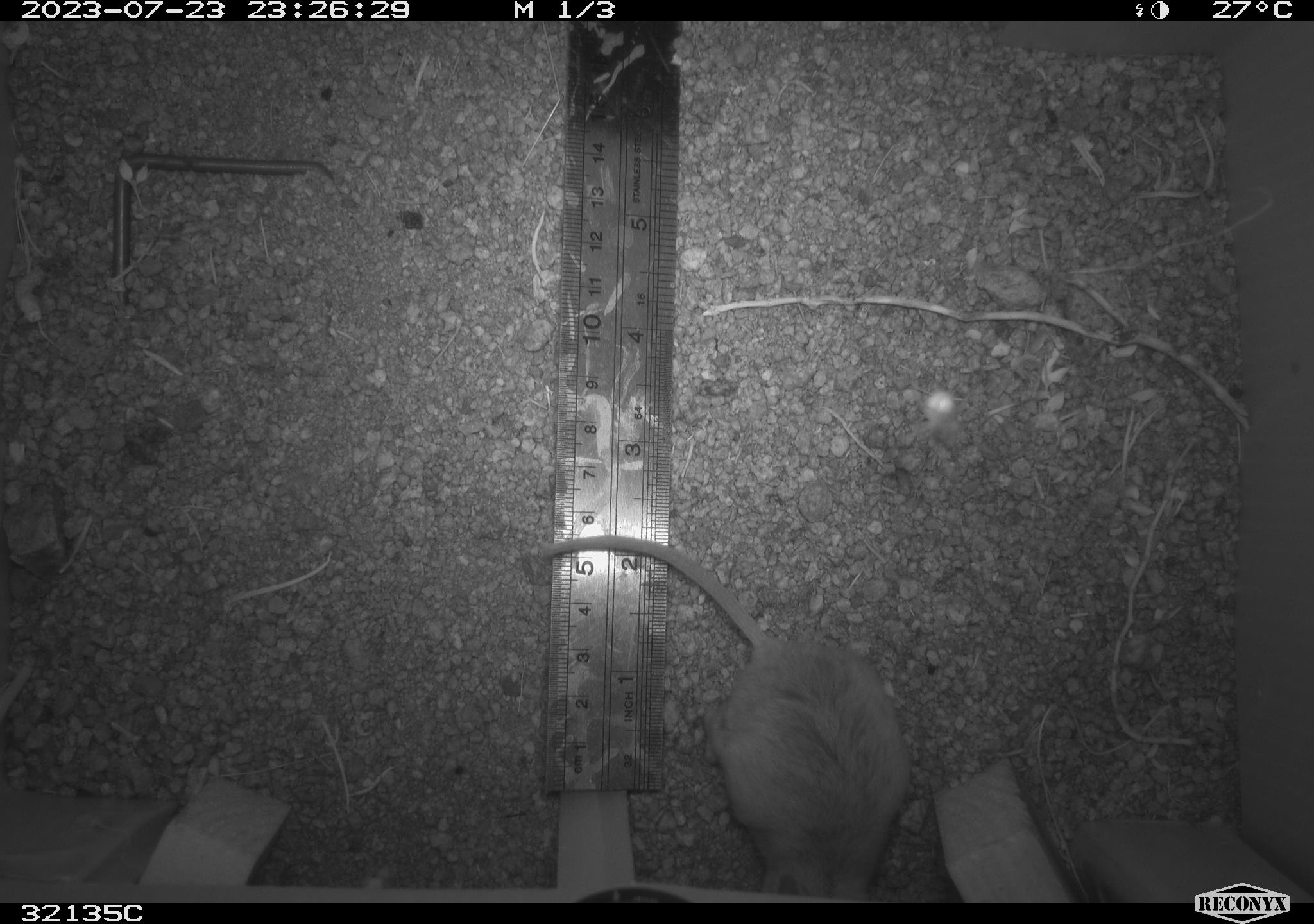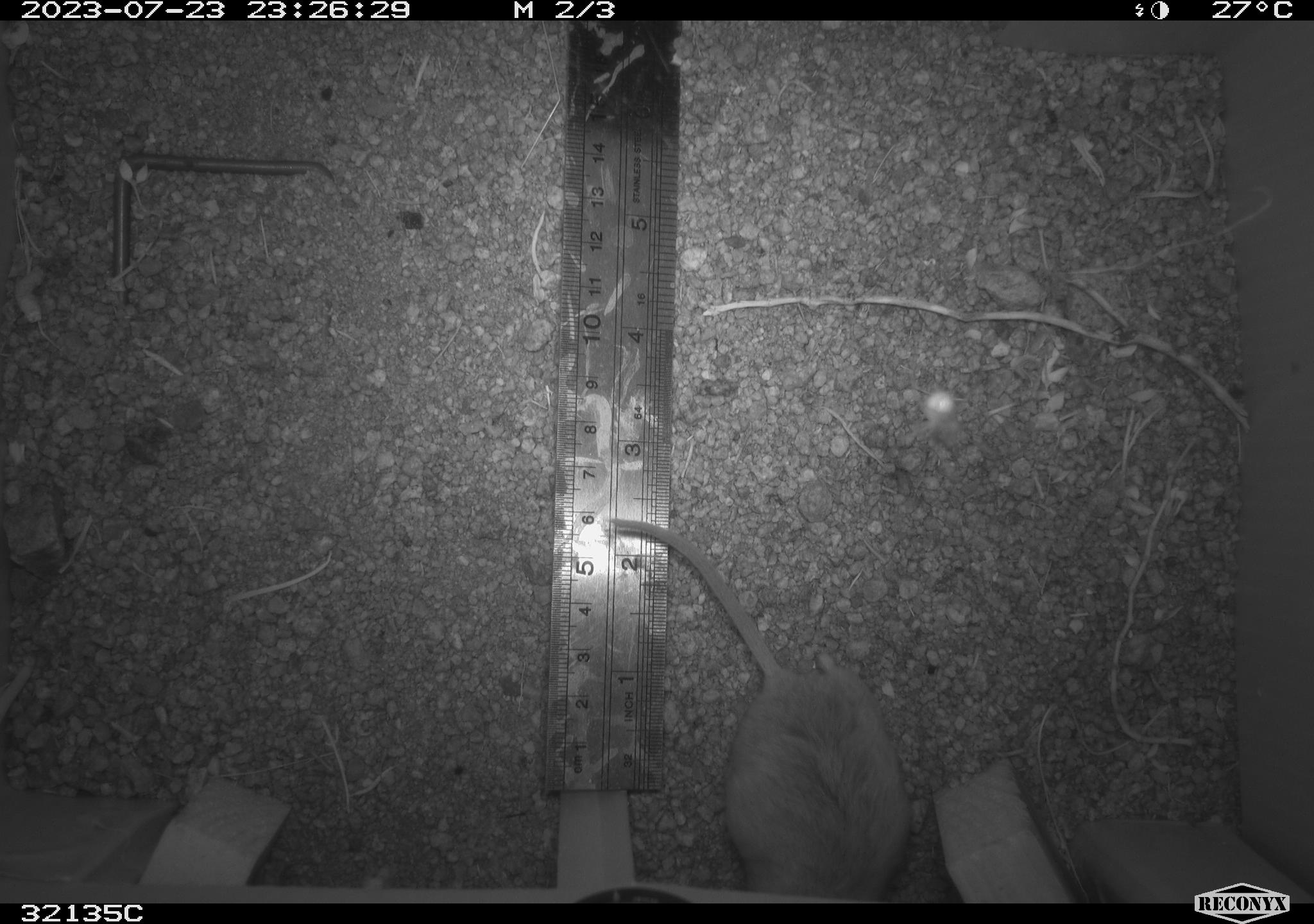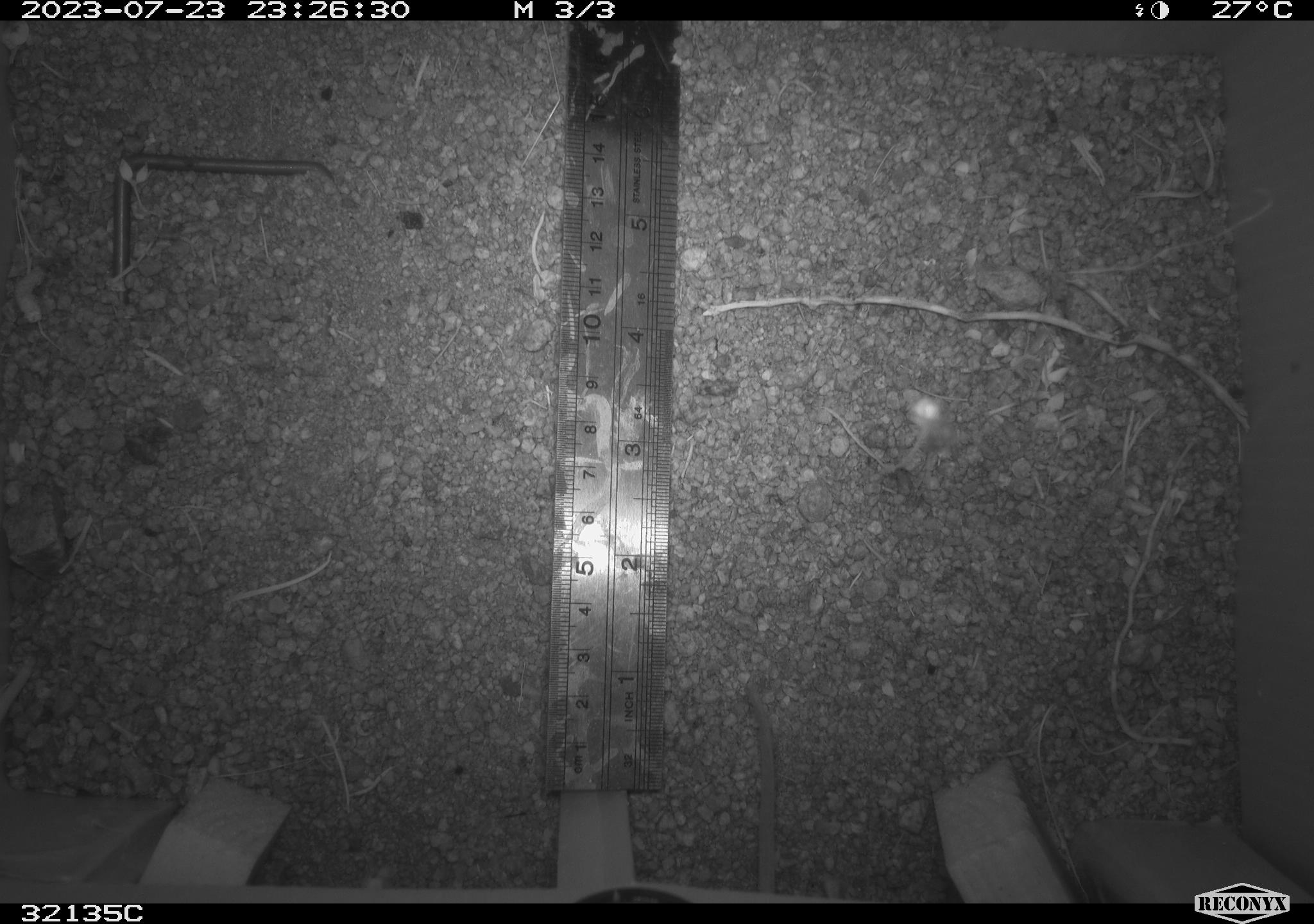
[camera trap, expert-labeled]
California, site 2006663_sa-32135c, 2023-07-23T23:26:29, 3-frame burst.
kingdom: Animalia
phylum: Chordata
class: Mammalia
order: Rodentia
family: Cricetidae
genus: Peromyscus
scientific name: Peromyscus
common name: deer mice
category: peromyscus species